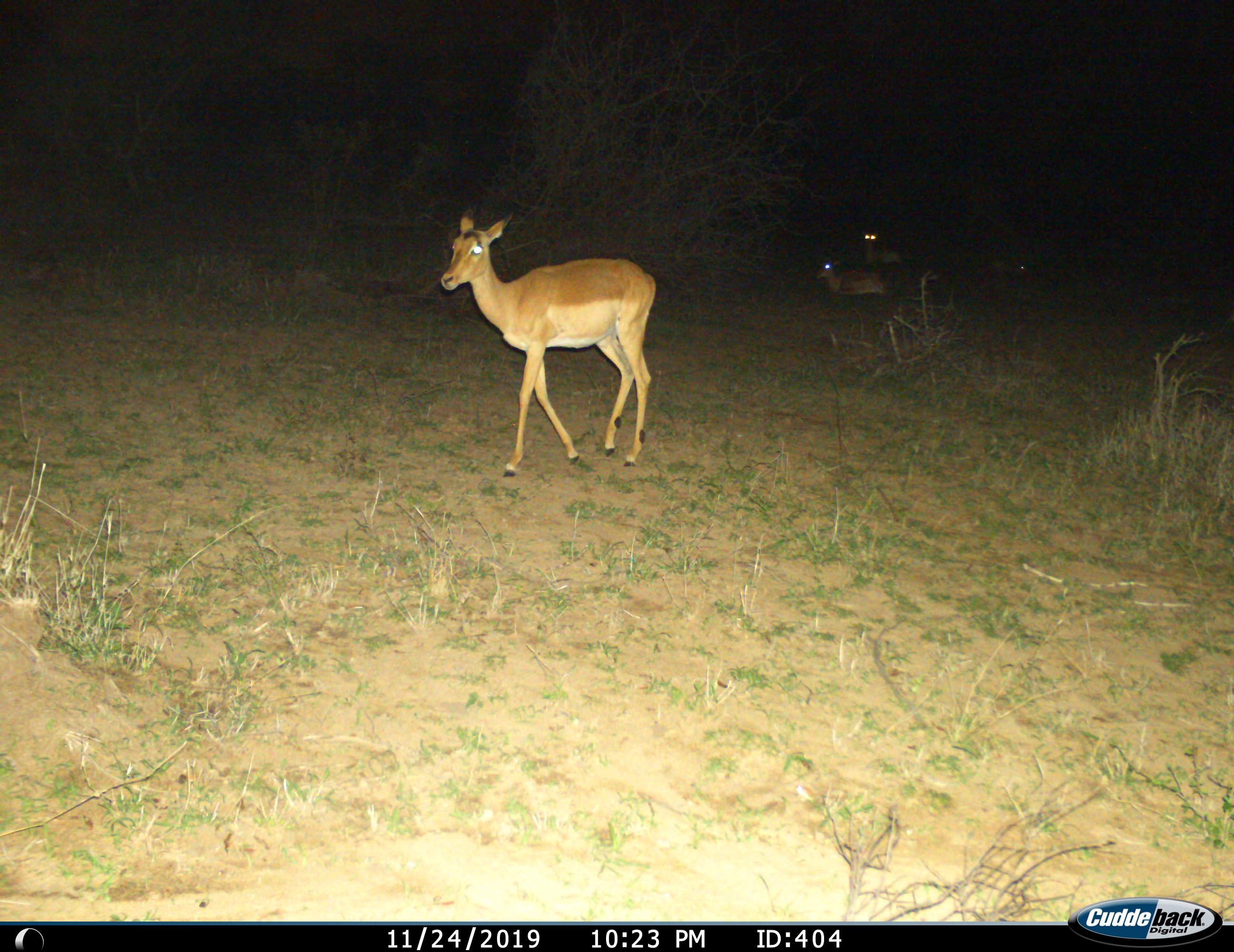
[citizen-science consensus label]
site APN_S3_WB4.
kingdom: Animalia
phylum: Chordata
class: Mammalia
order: Artiodactyla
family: Bovidae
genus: Aepyceros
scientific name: Aepyceros melampus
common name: impala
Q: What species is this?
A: Impala (Aepyceros melampus).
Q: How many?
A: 4.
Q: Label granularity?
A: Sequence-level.